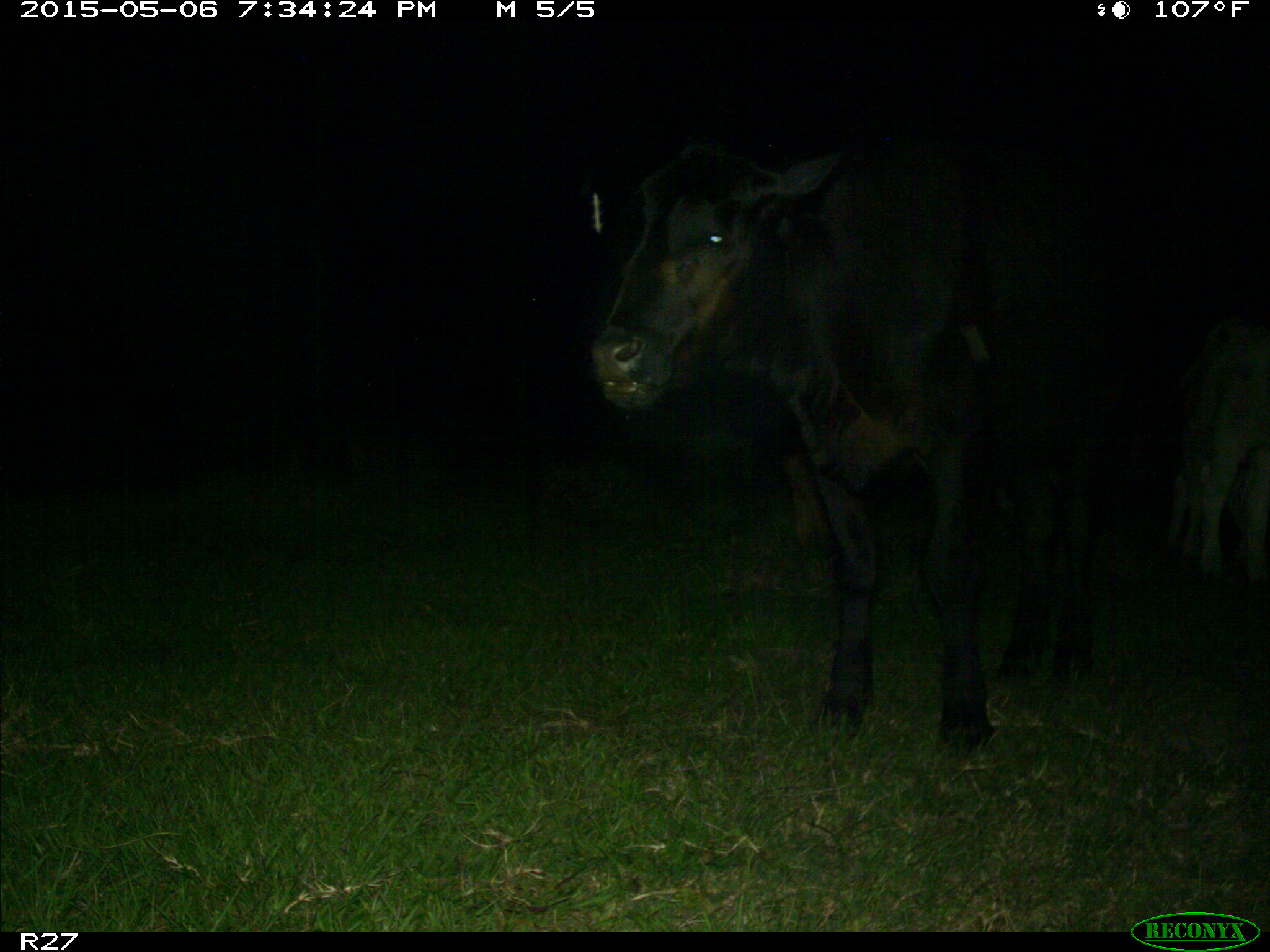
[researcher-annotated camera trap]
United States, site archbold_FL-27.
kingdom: Animalia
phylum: Chordata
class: Mammalia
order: Artiodactyla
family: Bovidae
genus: Bos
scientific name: Bos taurus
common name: domestic cow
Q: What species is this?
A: Bos taurus (domestic cow).